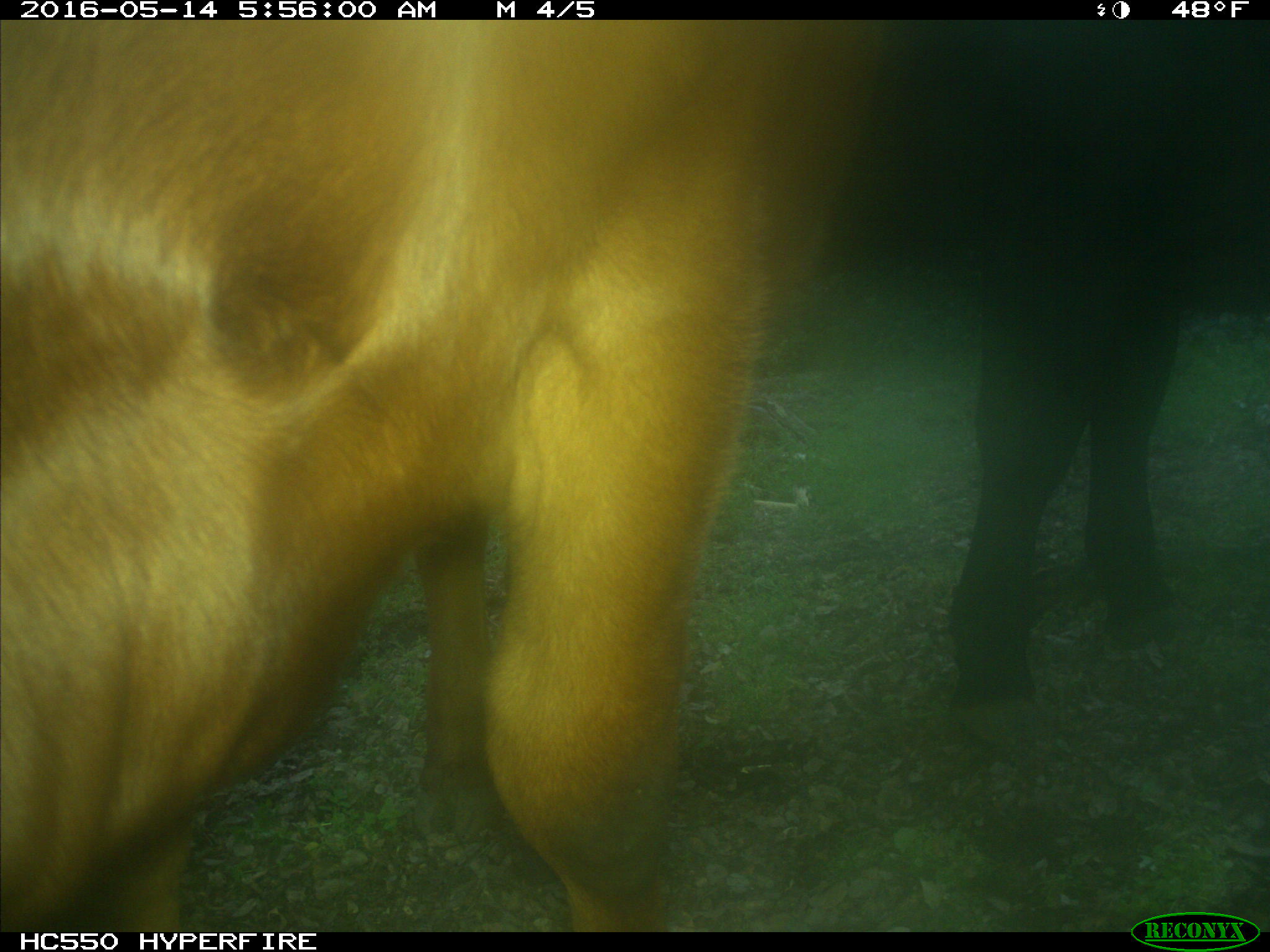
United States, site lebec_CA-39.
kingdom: Animalia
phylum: Chordata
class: Mammalia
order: Artiodactyla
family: Bovidae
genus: Bos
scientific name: Bos taurus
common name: domestic cow